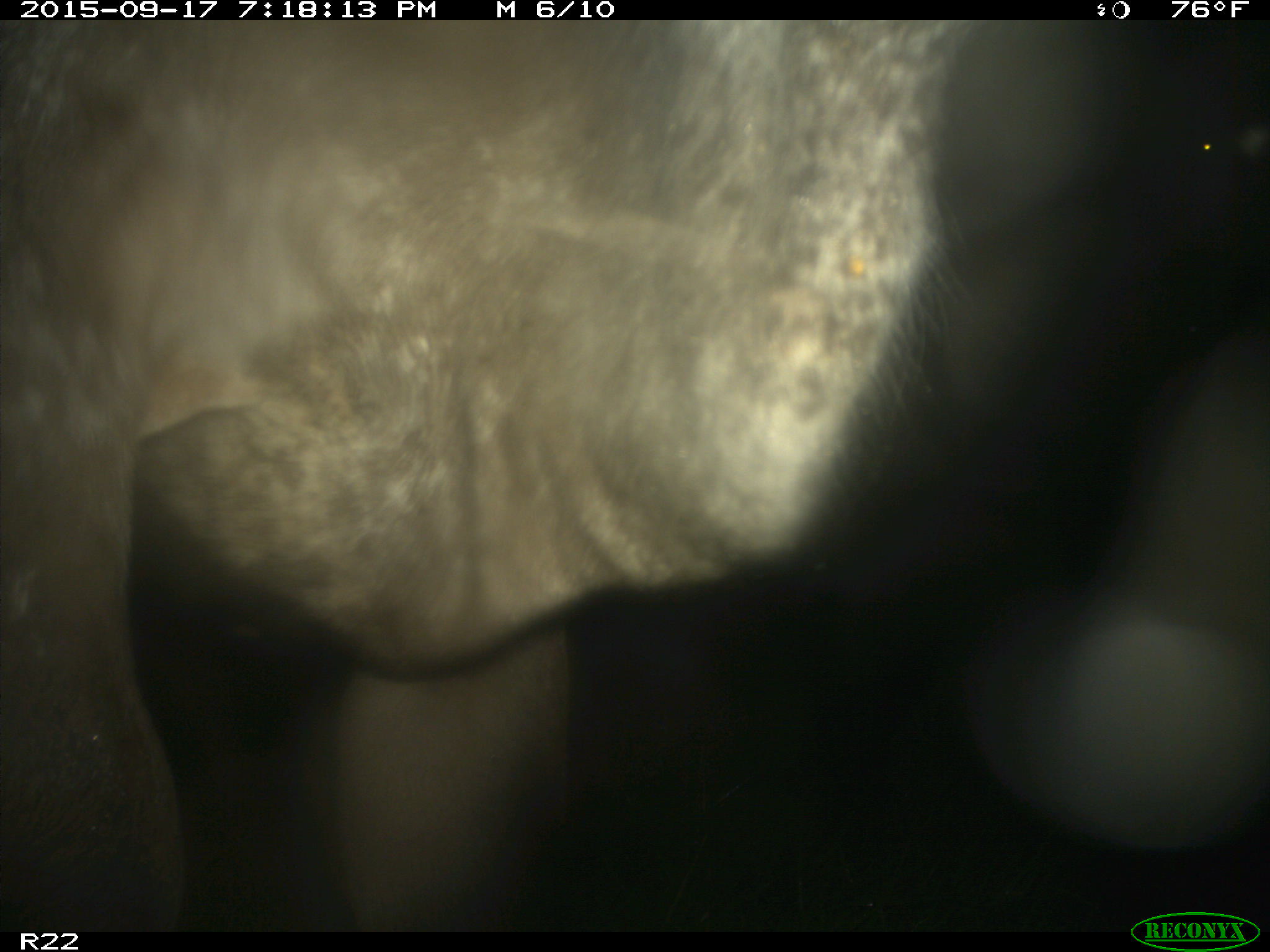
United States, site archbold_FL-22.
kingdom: Animalia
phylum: Chordata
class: Mammalia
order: Artiodactyla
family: Bovidae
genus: Bos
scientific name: Bos taurus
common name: domestic cow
Bos taurus (domestic cow).